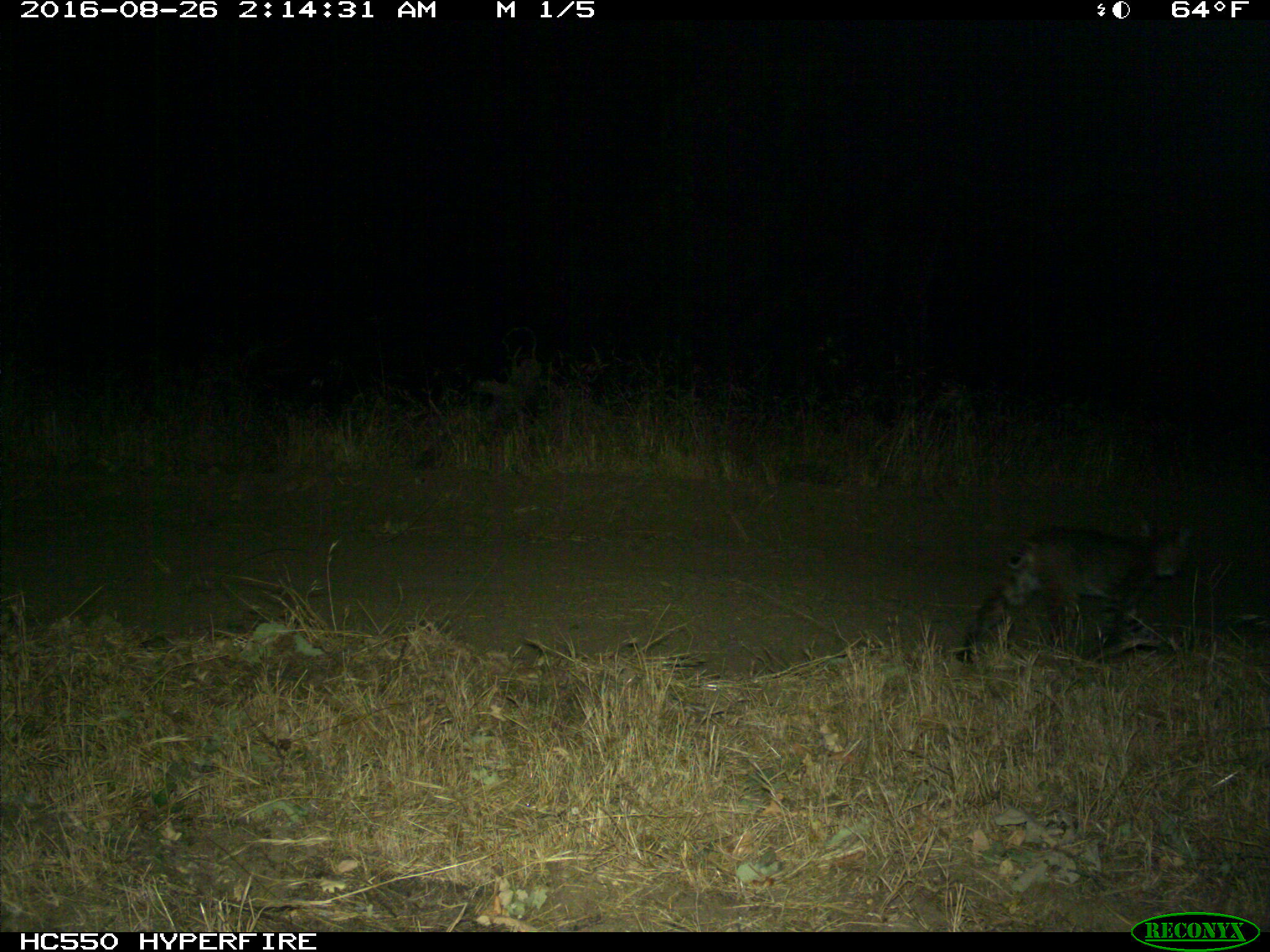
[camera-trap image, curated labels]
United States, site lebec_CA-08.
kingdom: Animalia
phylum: Chordata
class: Mammalia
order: Carnivora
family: Felidae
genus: Lynx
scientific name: Lynx rufus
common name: bobcat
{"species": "Lynx rufus (bobcat)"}